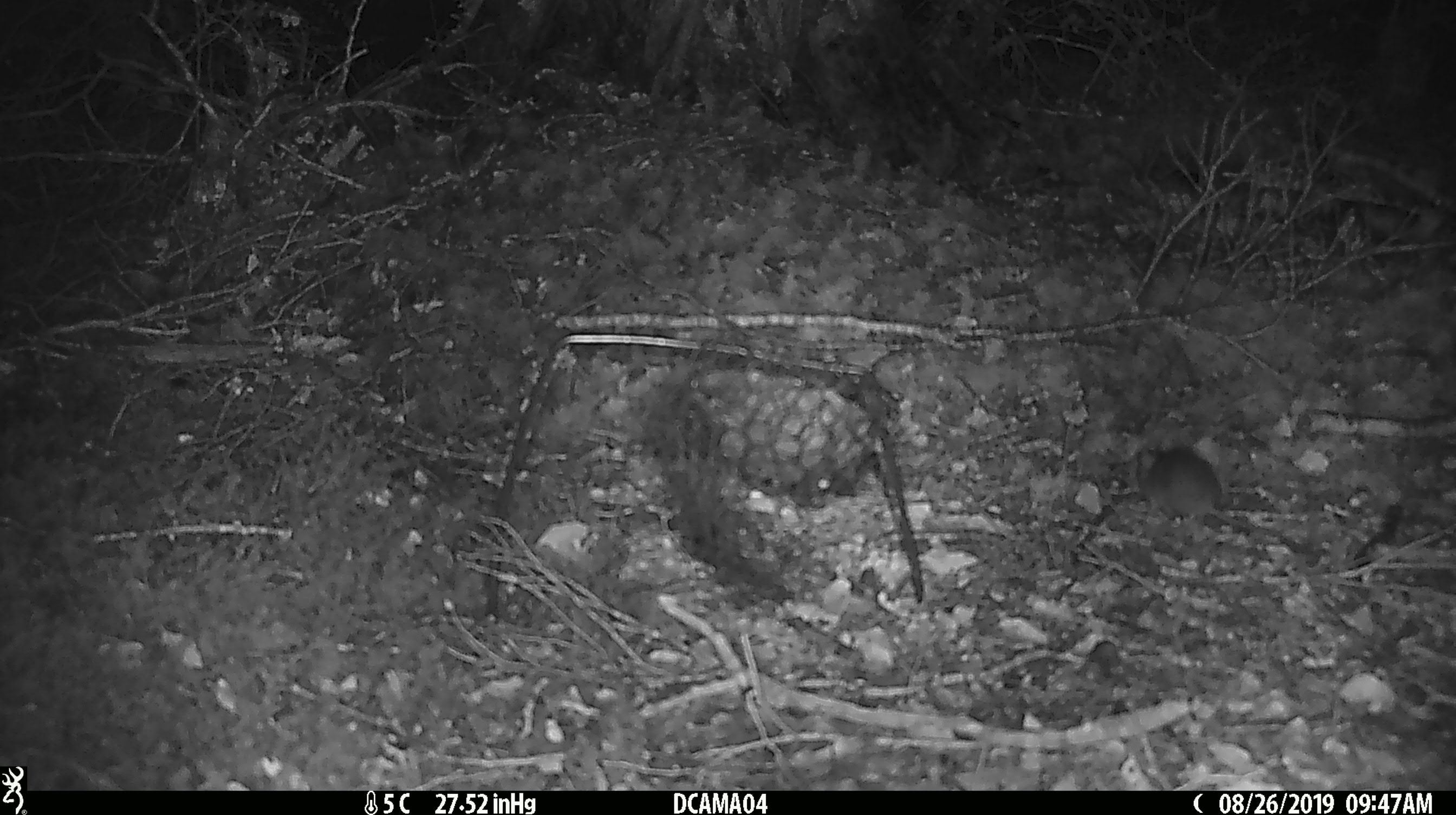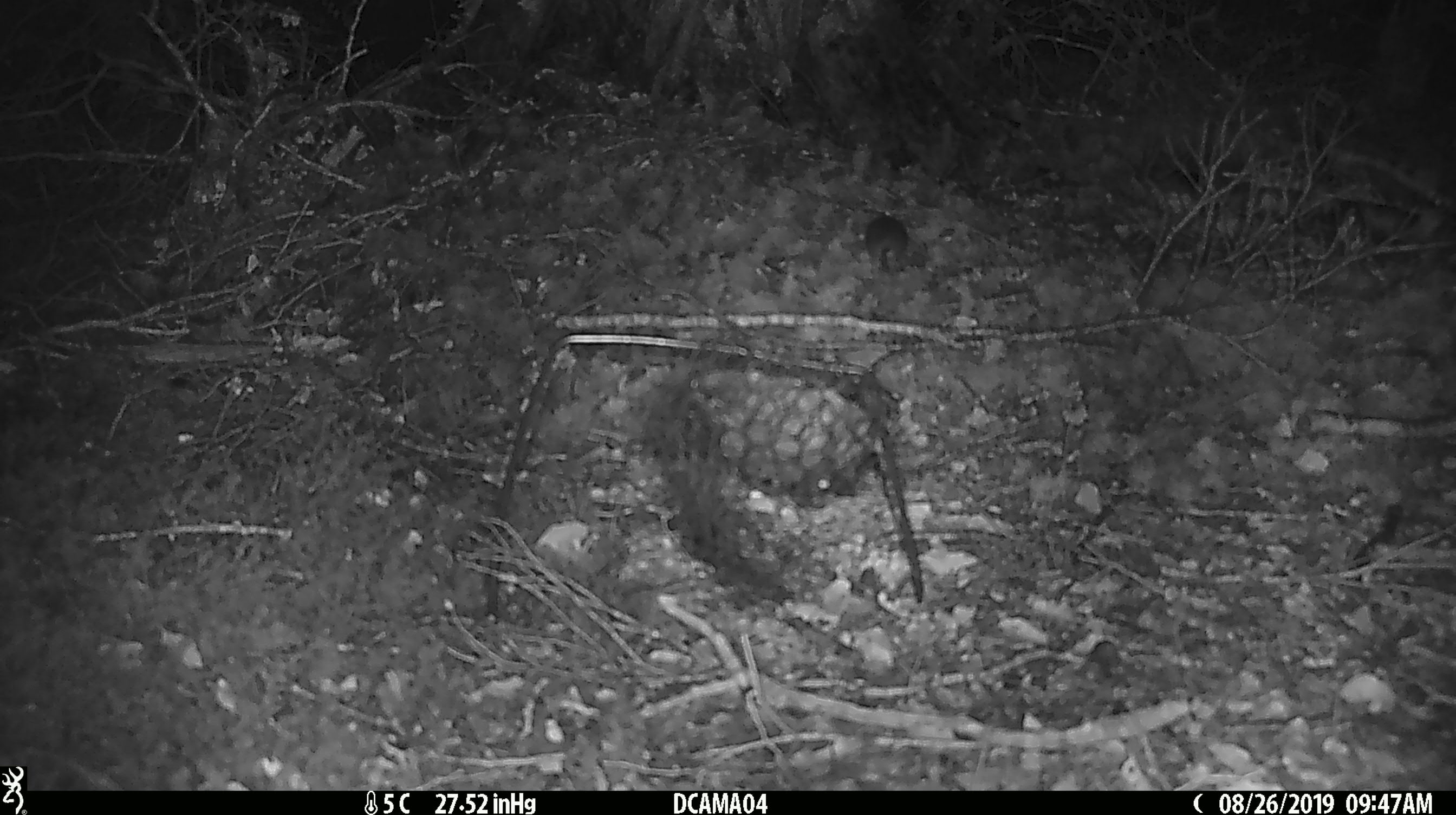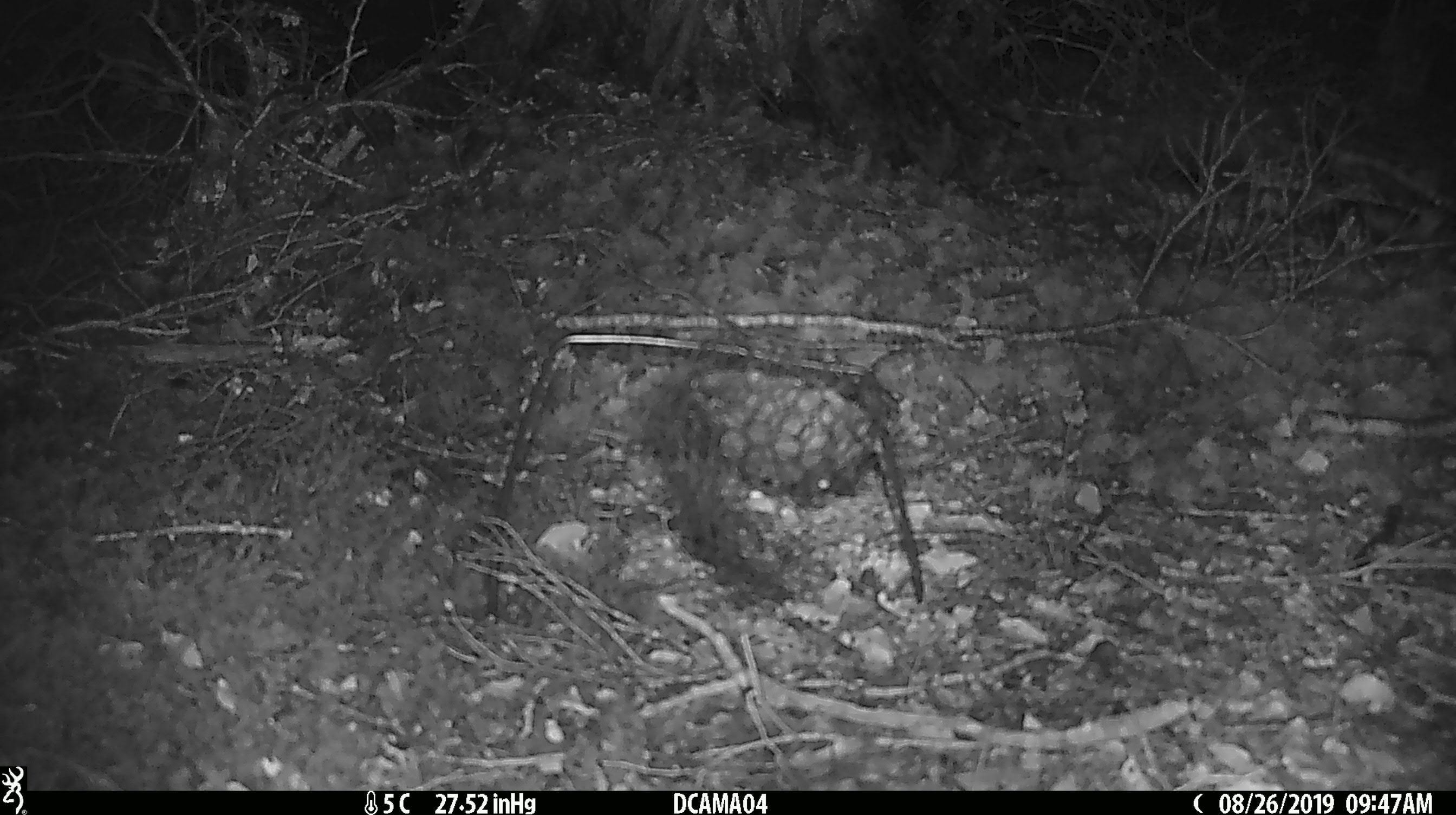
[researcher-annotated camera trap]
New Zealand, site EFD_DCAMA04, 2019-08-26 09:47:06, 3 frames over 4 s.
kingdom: Animalia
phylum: Chordata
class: Mammalia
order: Rodentia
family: Muridae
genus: Mus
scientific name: Mus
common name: mouse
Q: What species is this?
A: Mouse (Mus).